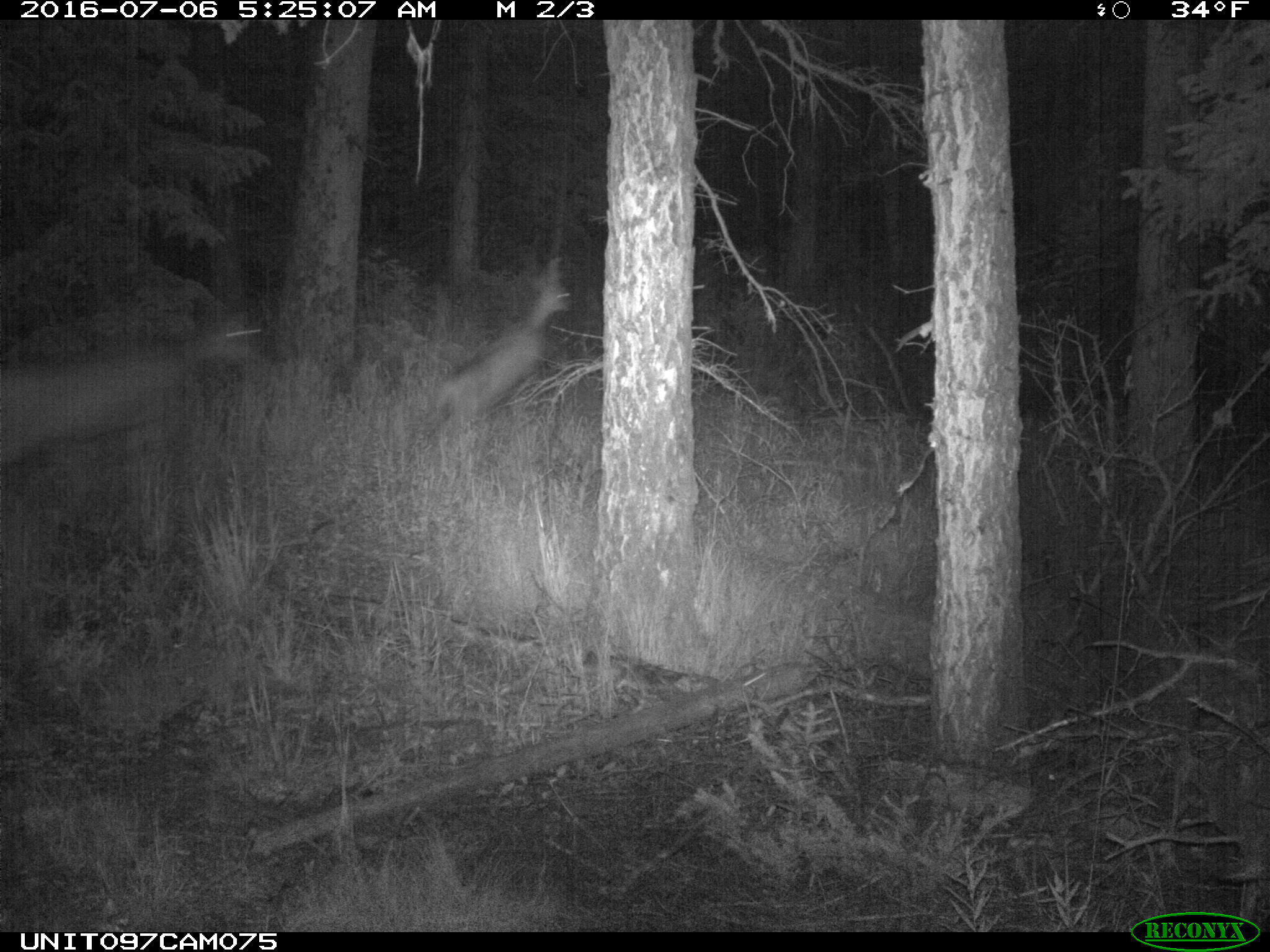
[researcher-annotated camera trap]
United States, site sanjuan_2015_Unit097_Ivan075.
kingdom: Animalia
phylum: Chordata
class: Mammalia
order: Artiodactyla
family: Cervidae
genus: Odocoileus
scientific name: Odocoileus hemionus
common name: mule deer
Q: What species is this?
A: Odocoileus hemionus (mule deer).